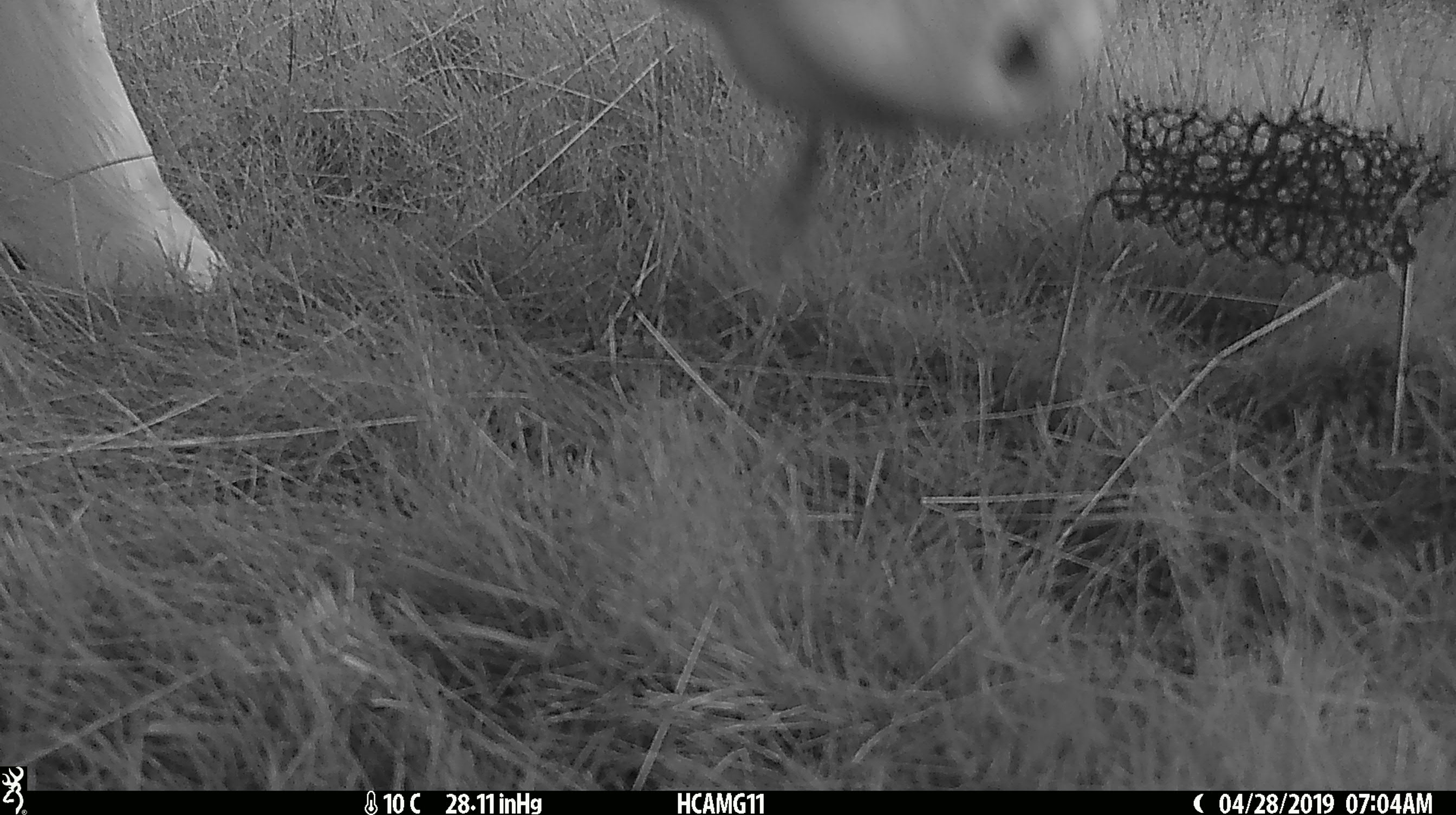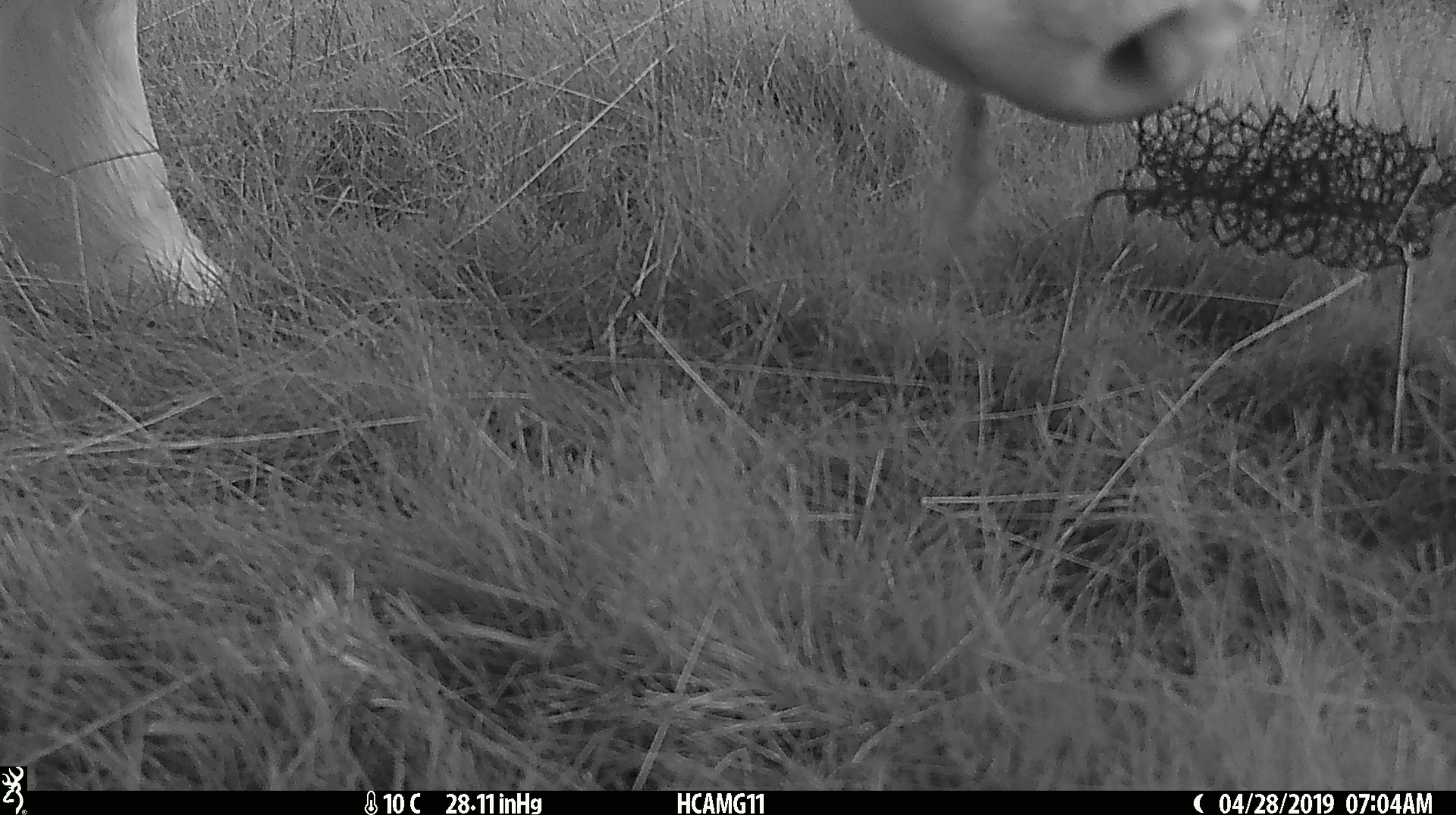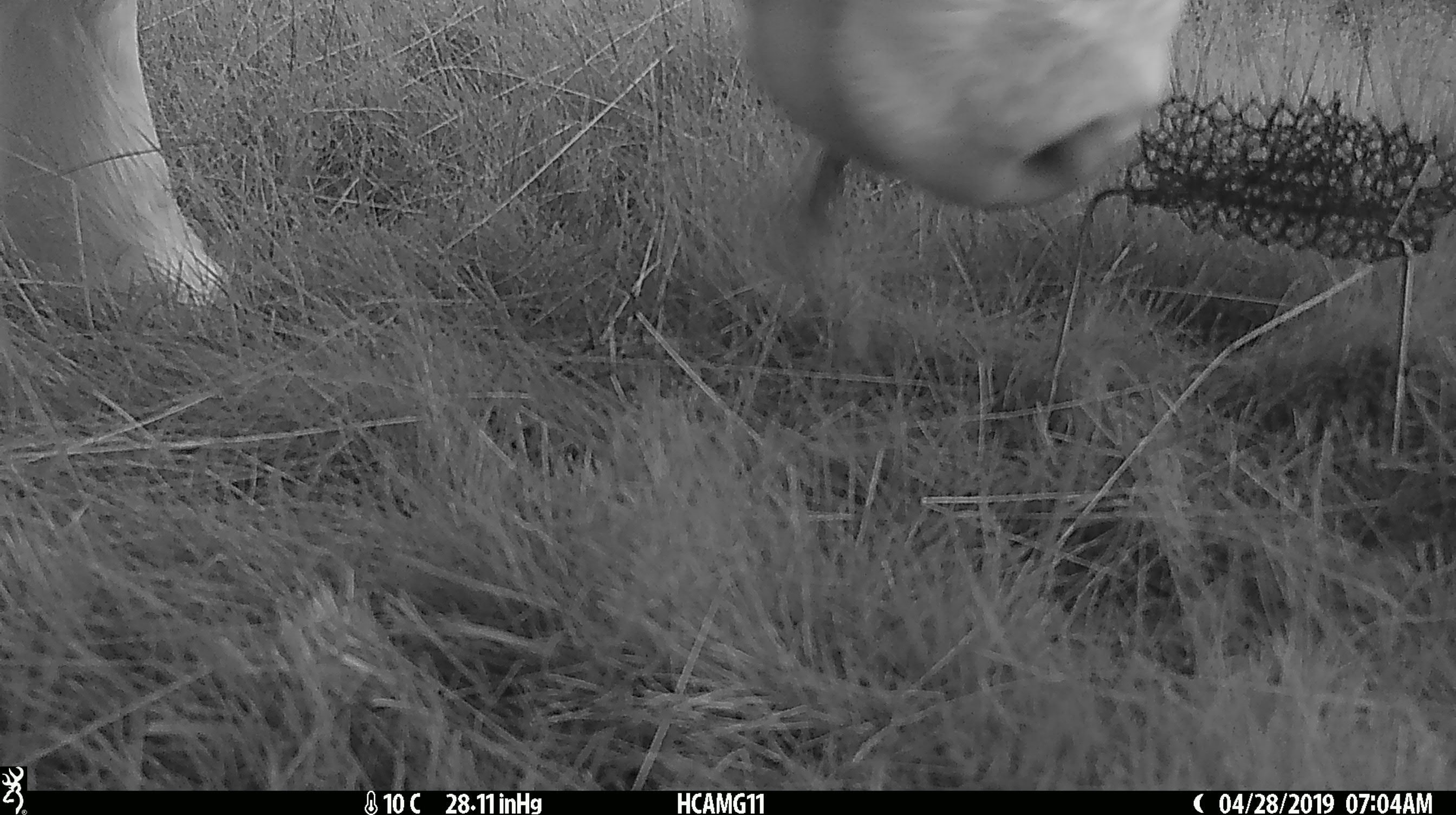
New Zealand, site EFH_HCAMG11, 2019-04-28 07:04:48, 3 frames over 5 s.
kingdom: Animalia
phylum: Chordata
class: Mammalia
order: Artiodactyla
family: Bovidae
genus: Bos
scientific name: Bos taurus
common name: domestic cow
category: cow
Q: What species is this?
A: Cow (domestic cow) (Bos taurus).